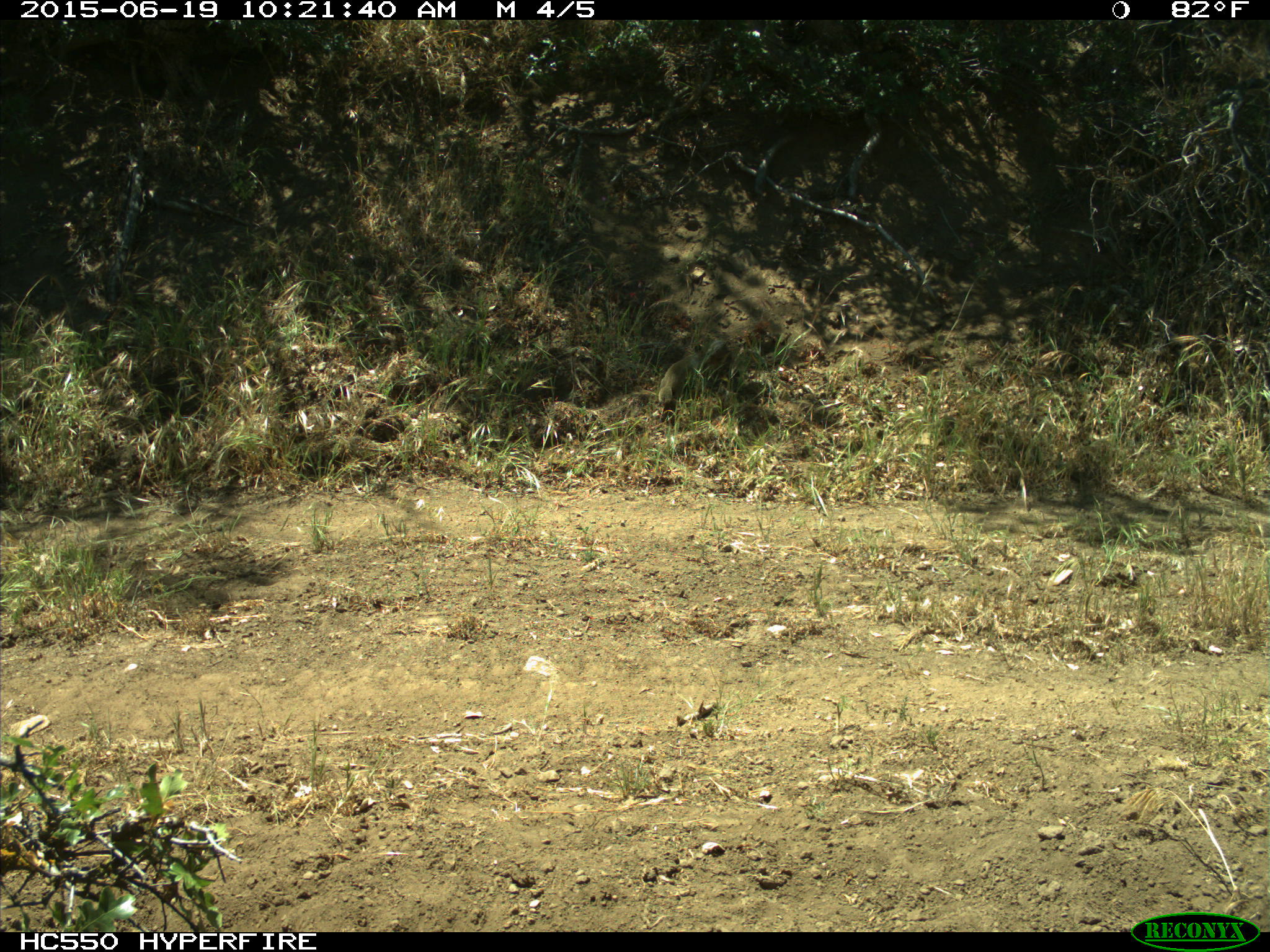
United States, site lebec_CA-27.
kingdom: Animalia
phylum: Chordata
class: Mammalia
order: Rodentia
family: Sciuridae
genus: Otospermophilus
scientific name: Otospermophilus beecheyi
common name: california ground squirrel